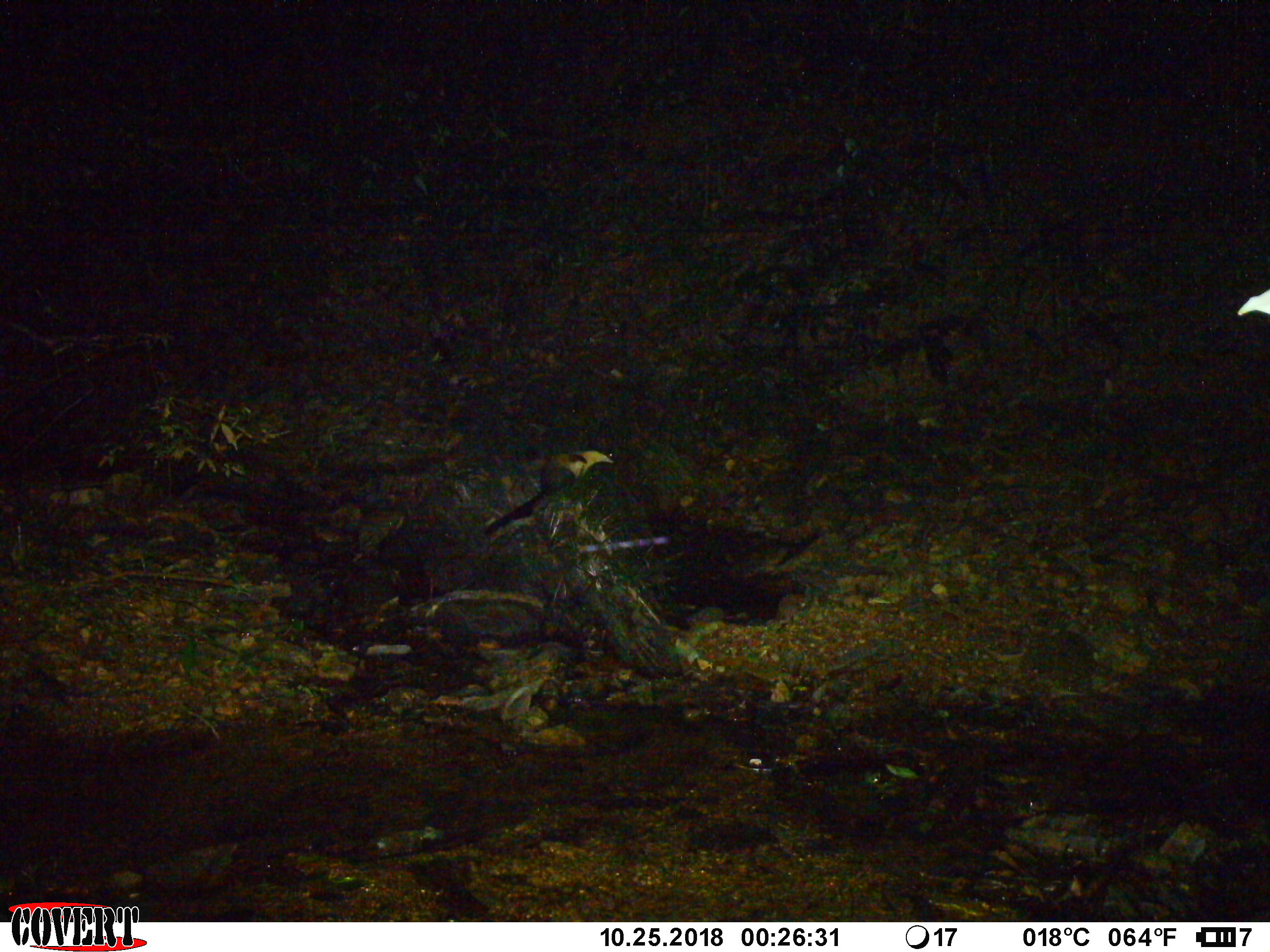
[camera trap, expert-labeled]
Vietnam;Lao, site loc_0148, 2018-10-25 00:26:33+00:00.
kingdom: Animalia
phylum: Chordata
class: Mammalia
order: Carnivora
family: Mustelidae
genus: Martes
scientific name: Martes flavigula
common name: yellow-throated marten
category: yellow throated marten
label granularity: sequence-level